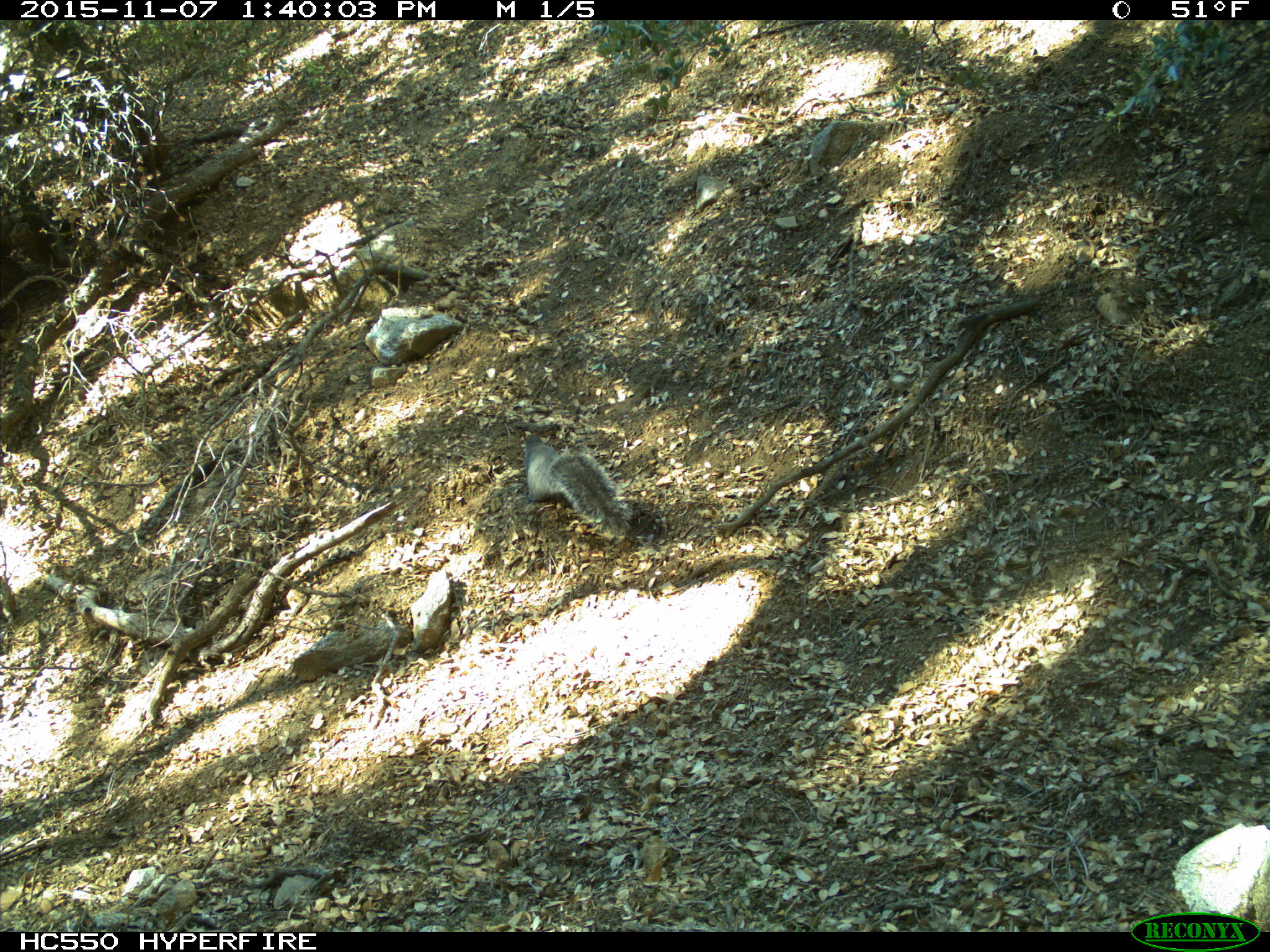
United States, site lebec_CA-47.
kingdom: Animalia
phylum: Chordata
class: Mammalia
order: Rodentia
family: Sciuridae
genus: Sciurus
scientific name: Sciurus carolinensis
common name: eastern gray squirrel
Sciurus carolinensis (eastern gray squirrel).